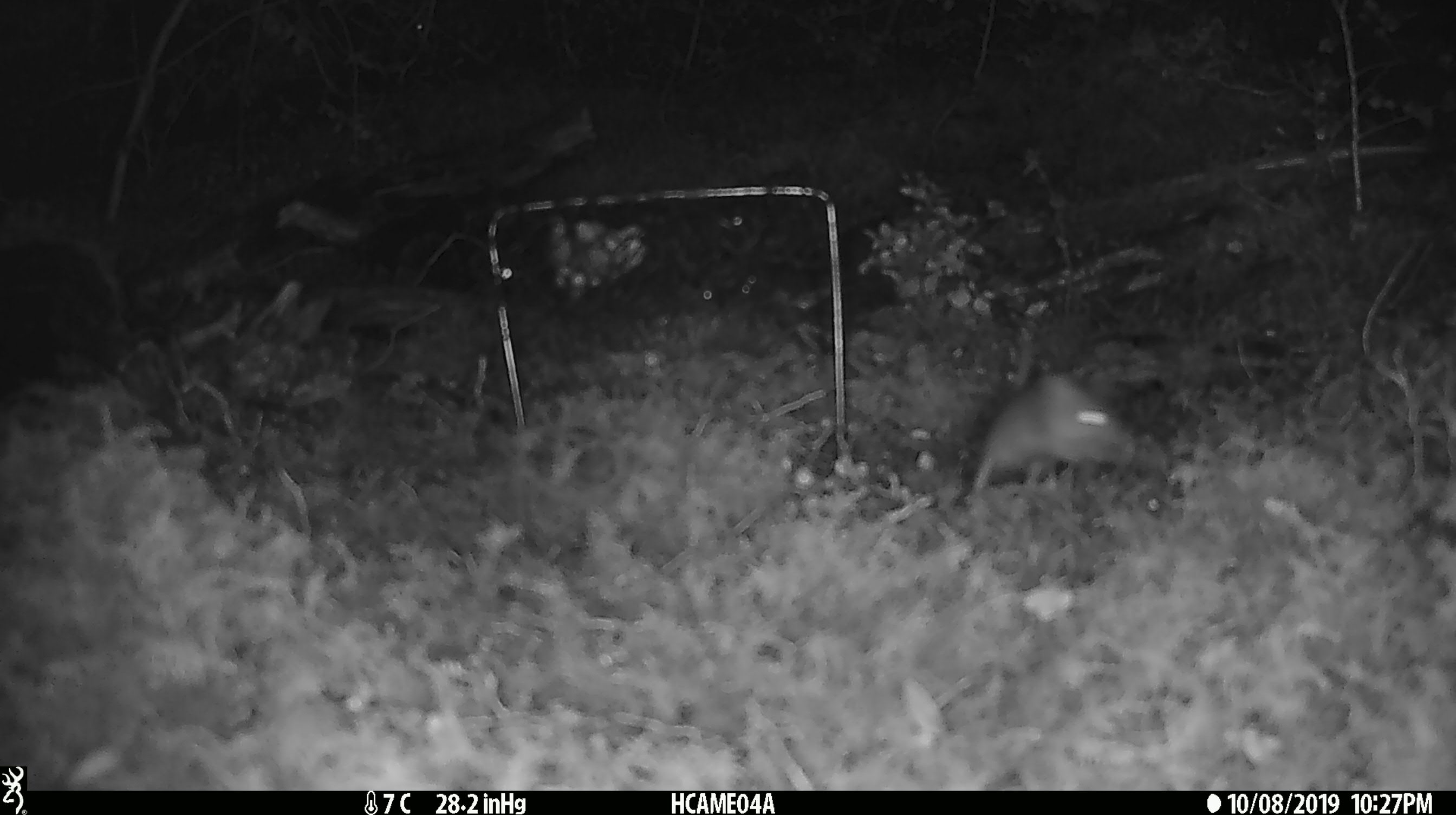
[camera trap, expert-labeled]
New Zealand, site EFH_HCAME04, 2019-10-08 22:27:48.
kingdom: Animalia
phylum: Chordata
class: Mammalia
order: Rodentia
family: Muridae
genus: Mus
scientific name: Mus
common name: mouse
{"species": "mouse (Mus)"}